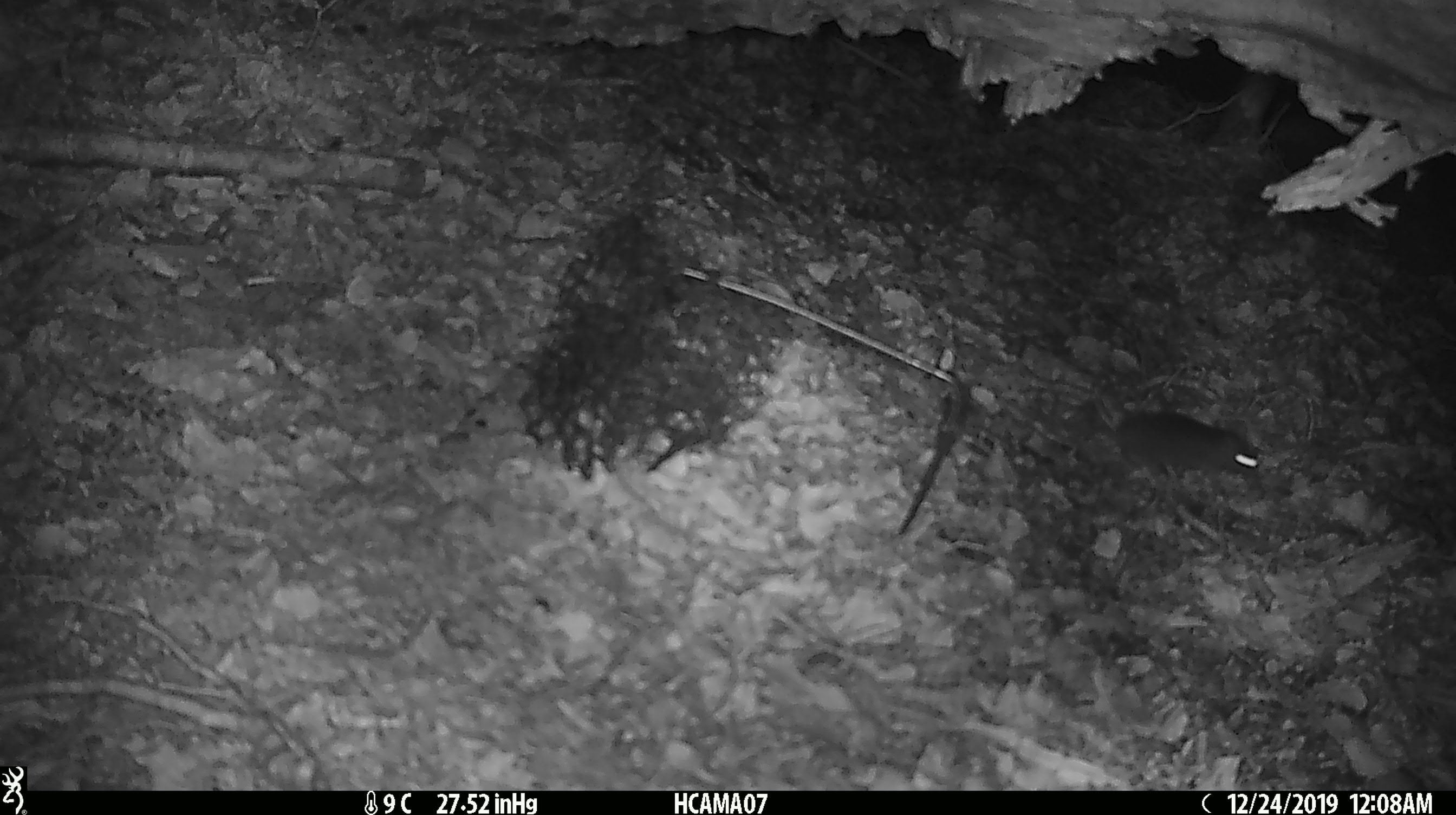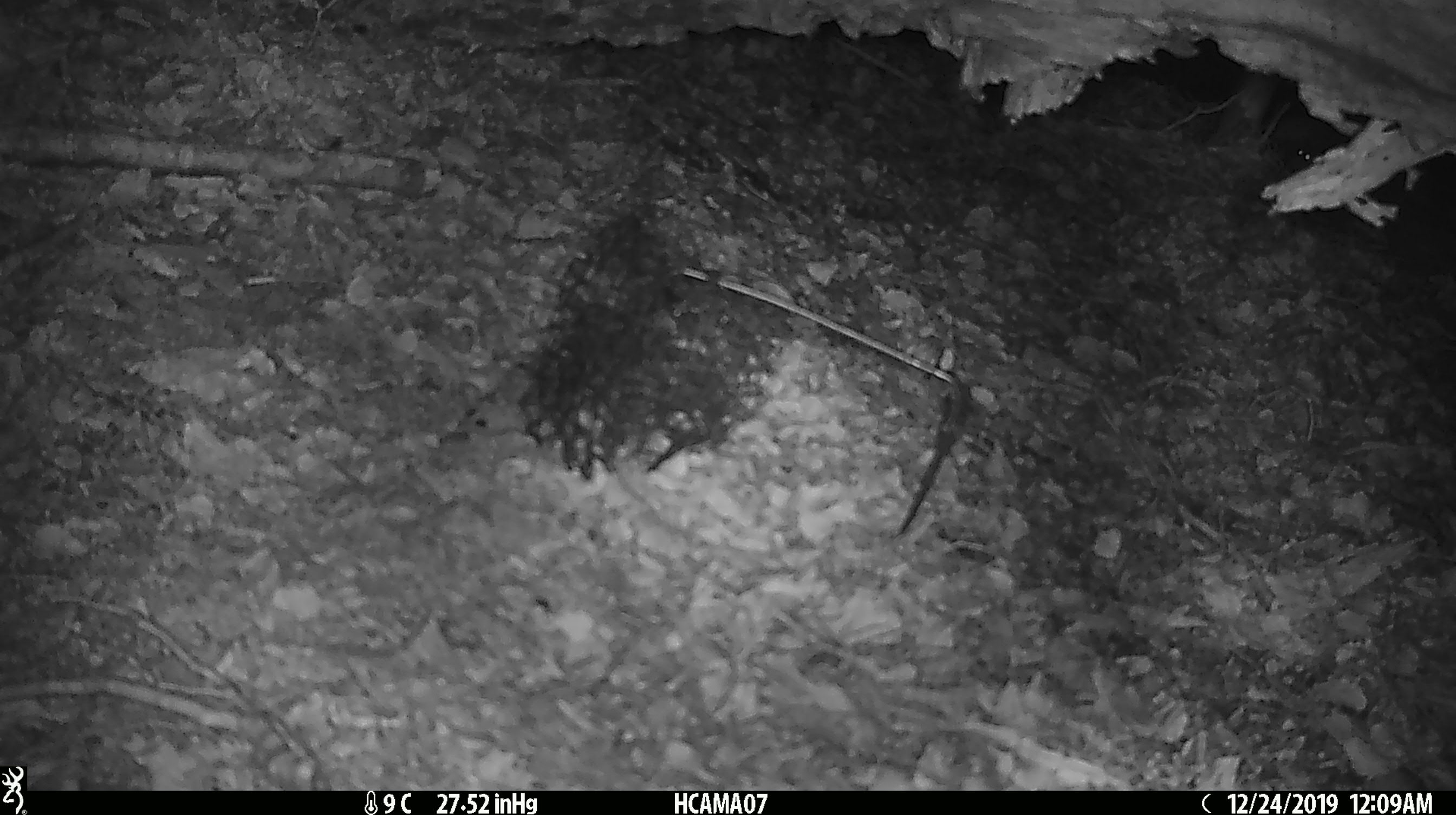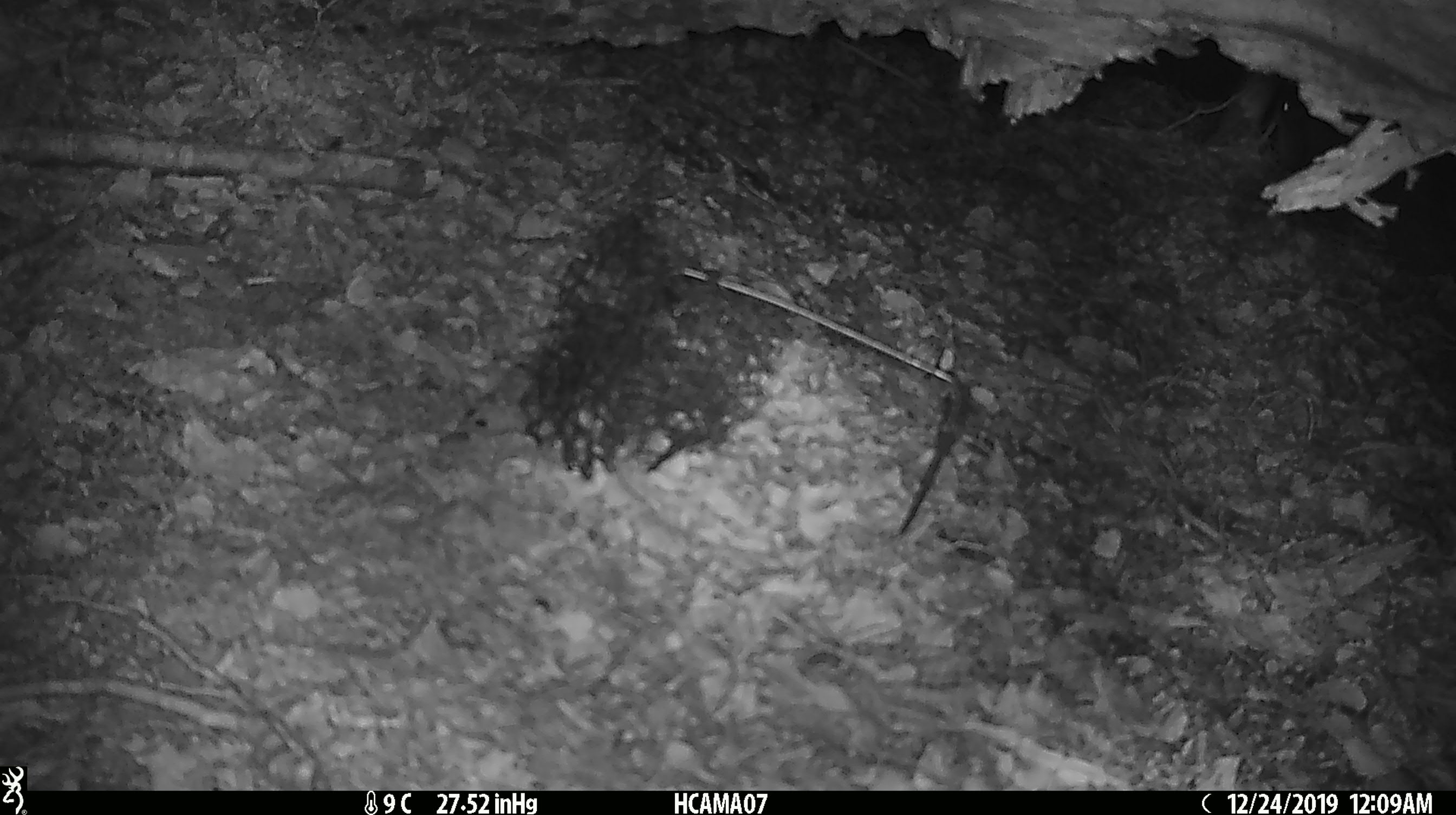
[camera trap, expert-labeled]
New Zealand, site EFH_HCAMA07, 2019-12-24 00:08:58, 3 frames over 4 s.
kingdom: Animalia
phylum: Chordata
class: Mammalia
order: Rodentia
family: Muridae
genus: Mus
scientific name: Mus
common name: mouse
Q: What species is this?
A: Mouse (Mus).